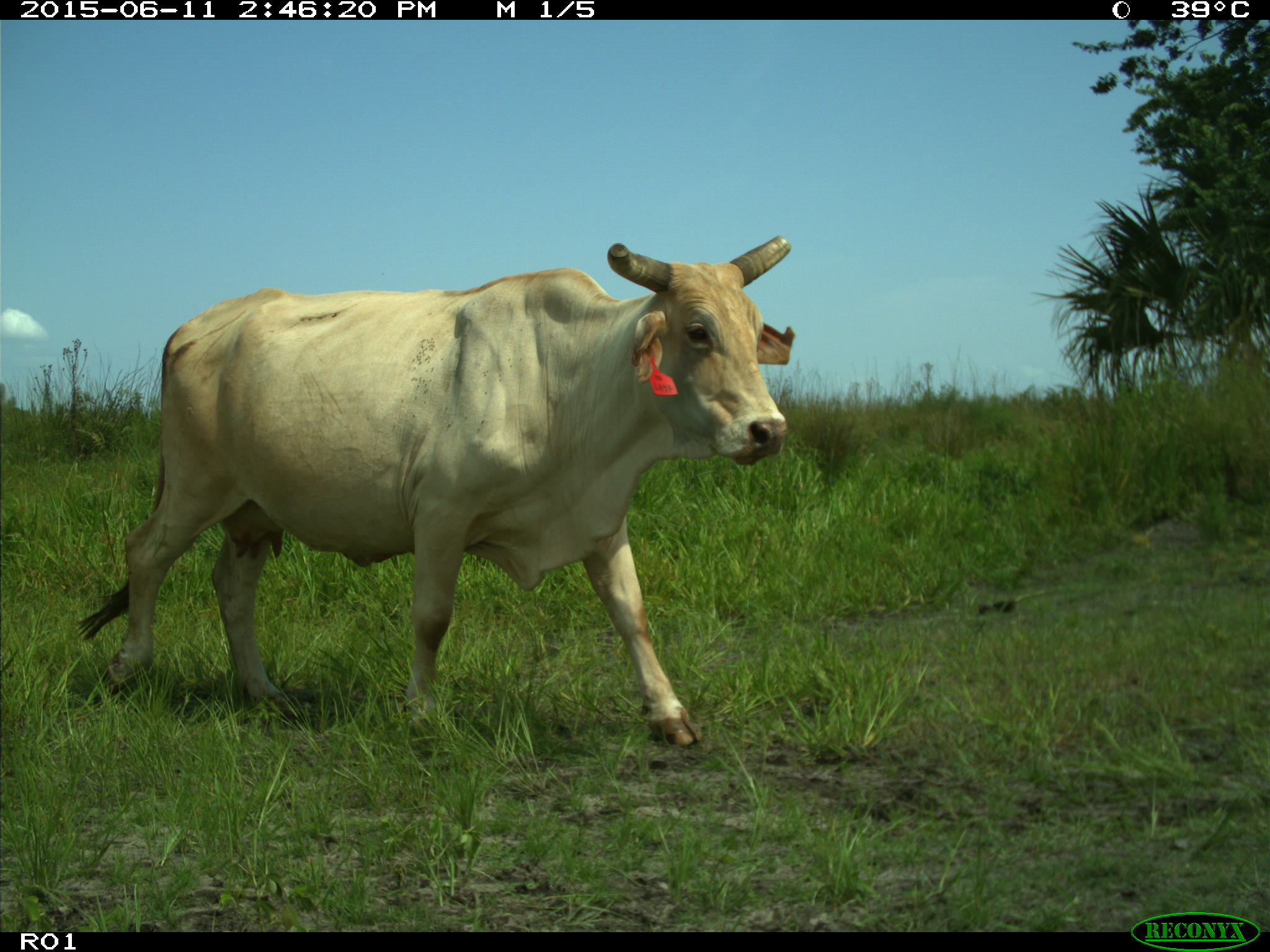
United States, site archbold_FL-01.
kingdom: Animalia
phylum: Chordata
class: Mammalia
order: Artiodactyla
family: Bovidae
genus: Bos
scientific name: Bos taurus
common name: domestic cow